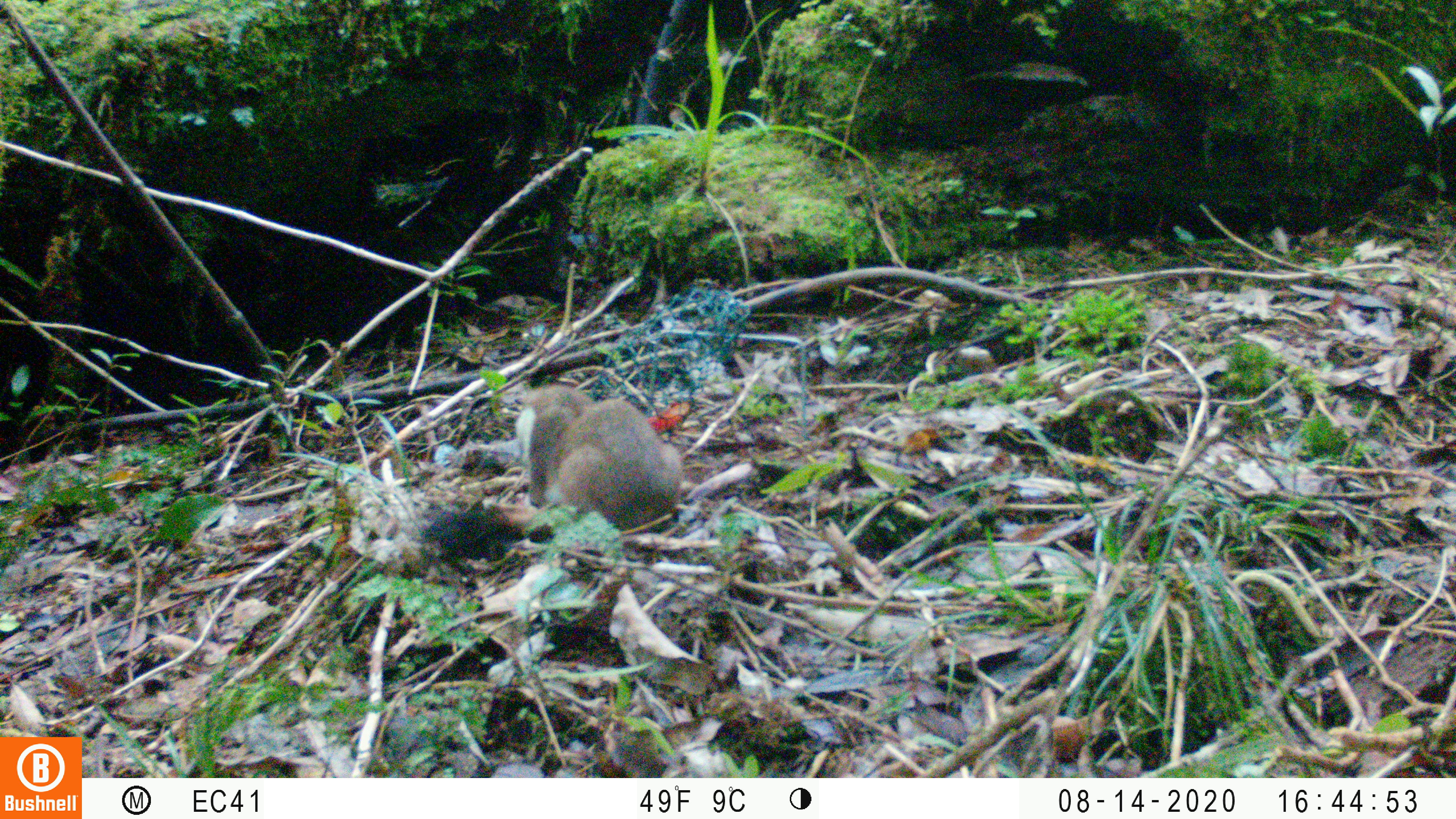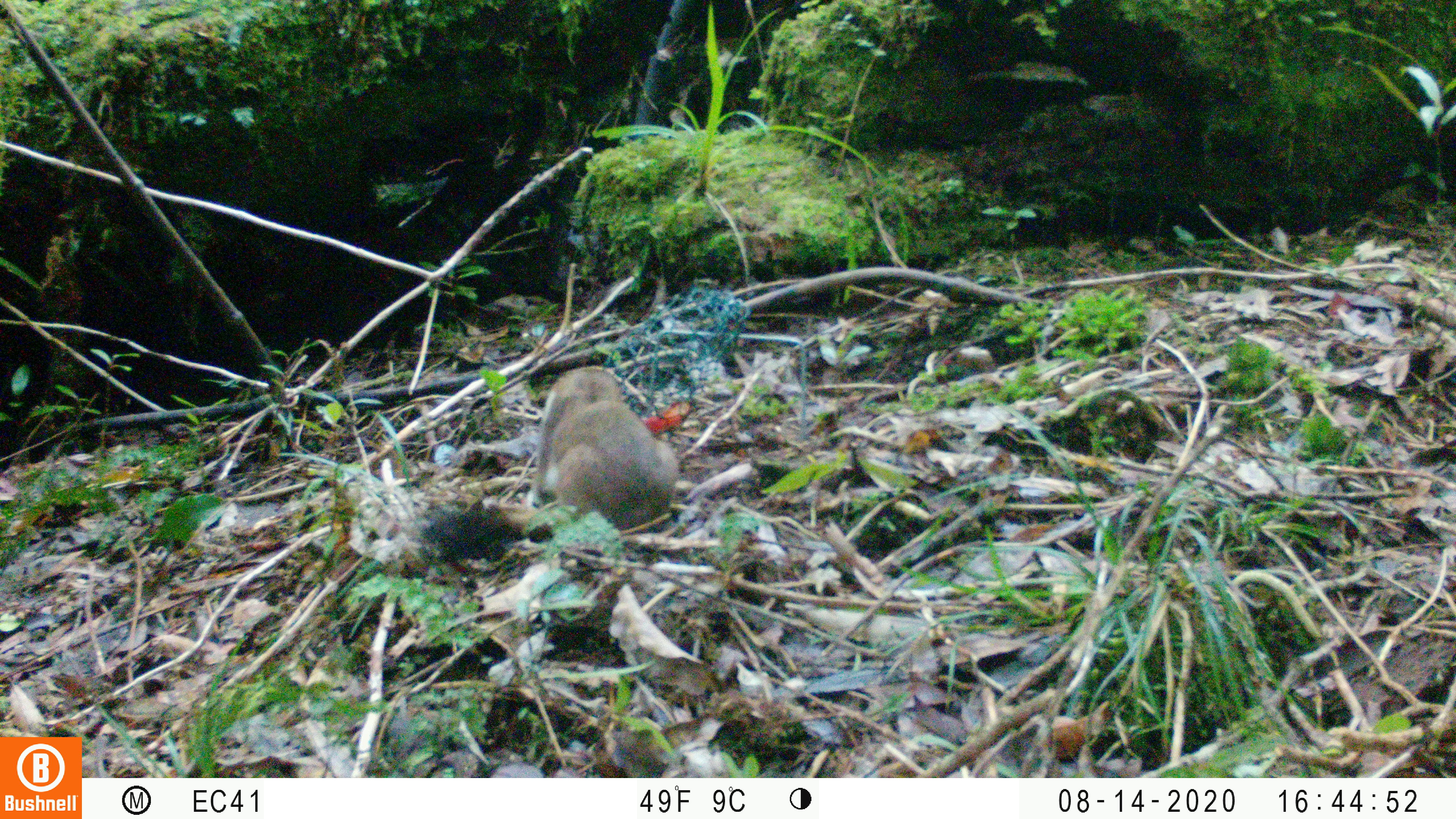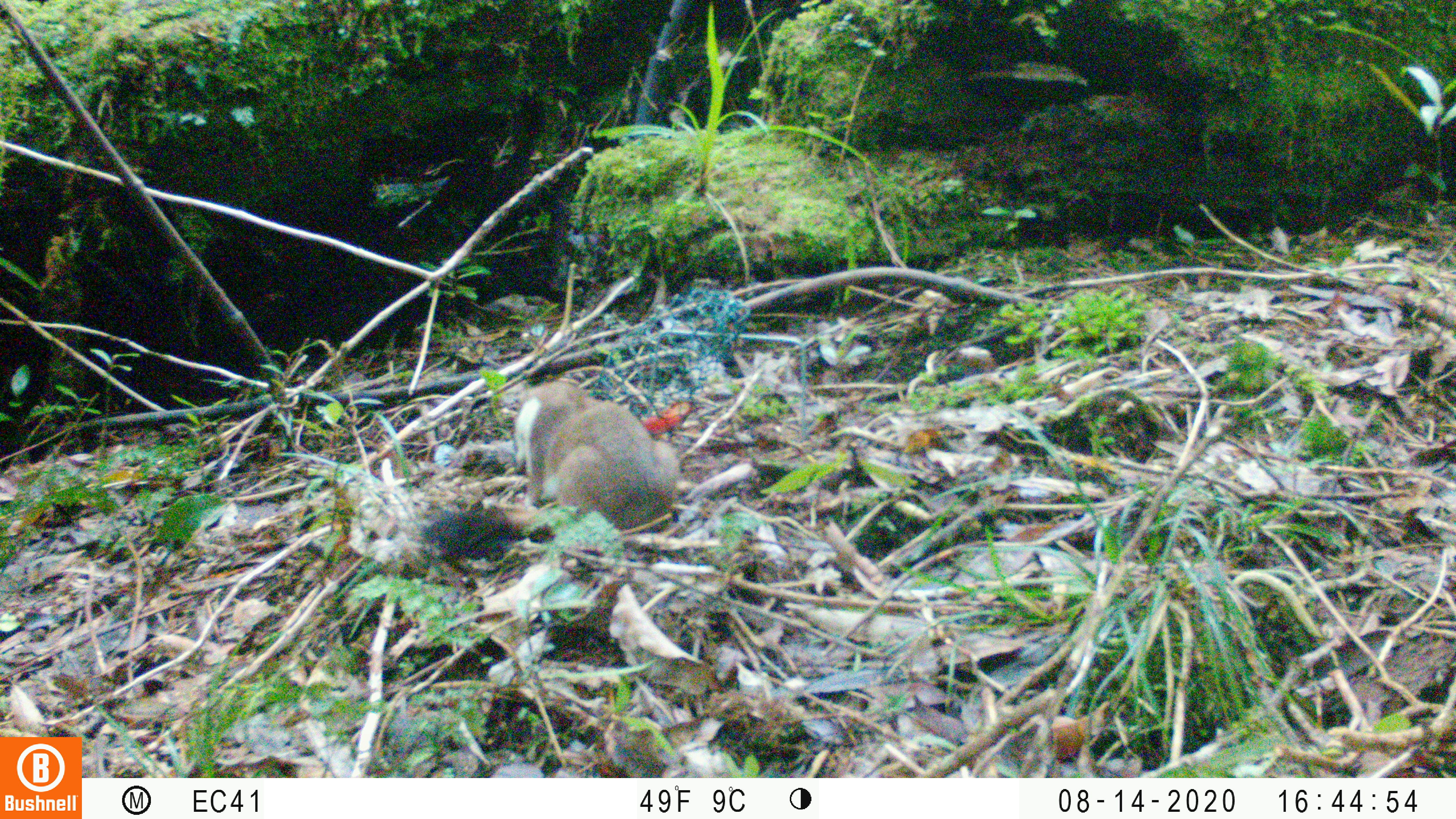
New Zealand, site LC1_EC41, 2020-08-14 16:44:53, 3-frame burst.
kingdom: Animalia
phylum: Chordata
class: Mammalia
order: Carnivora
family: Mustelidae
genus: Mustela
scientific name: Mustela erminea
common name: stoat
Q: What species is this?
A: Stoat (Mustela erminea).